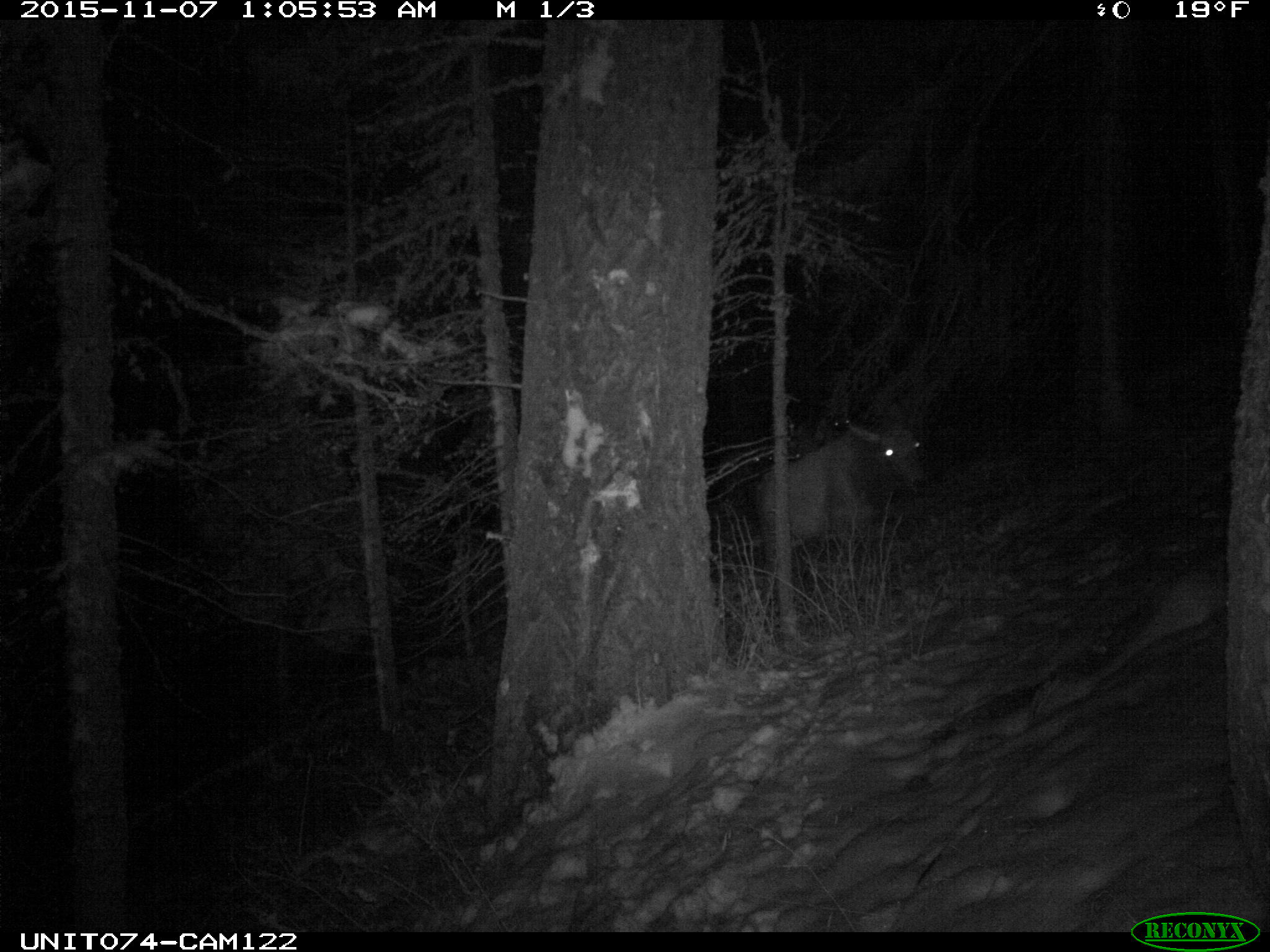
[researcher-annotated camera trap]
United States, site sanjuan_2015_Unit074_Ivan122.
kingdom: Animalia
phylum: Chordata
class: Mammalia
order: Artiodactyla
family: Cervidae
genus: Cervus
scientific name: Cervus elaphus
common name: red deer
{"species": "Cervus elaphus (red deer)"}